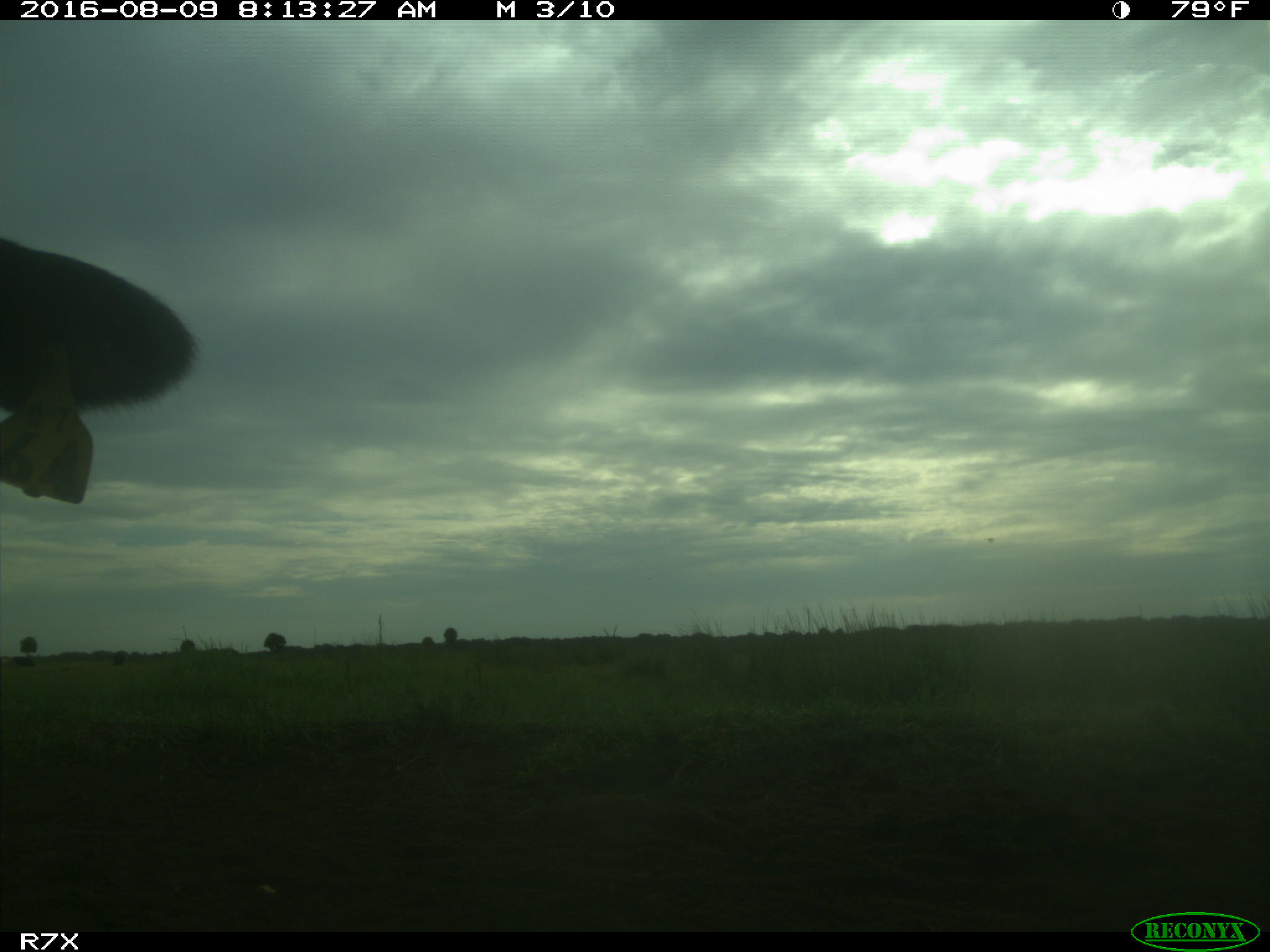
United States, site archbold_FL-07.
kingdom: Animalia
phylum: Chordata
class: Mammalia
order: Artiodactyla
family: Bovidae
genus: Bos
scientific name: Bos taurus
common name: domestic cow